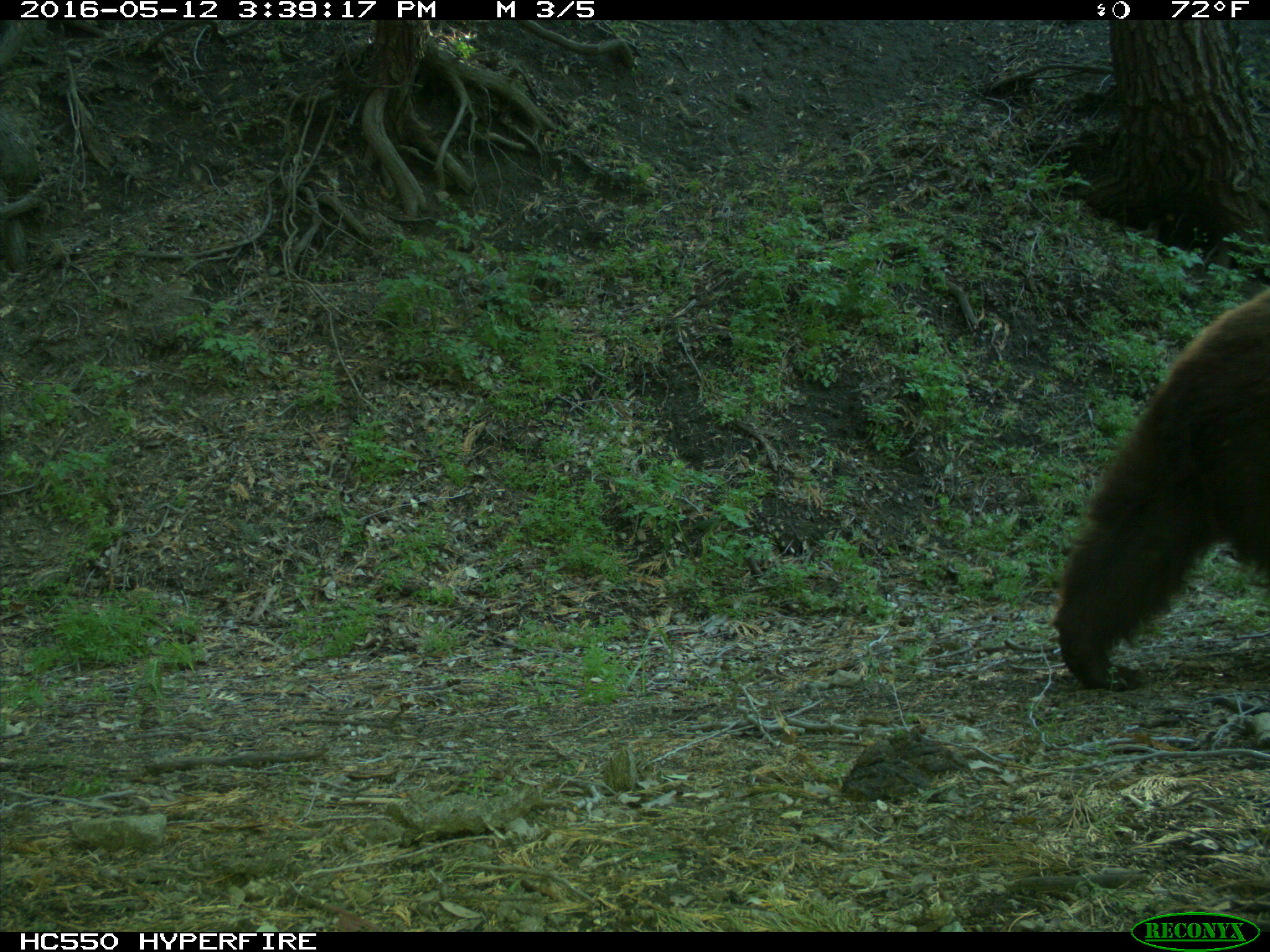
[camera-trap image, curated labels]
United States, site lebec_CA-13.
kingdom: Animalia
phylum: Chordata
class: Mammalia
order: Carnivora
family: Ursidae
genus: Ursus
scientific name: Ursus americanus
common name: american black bear